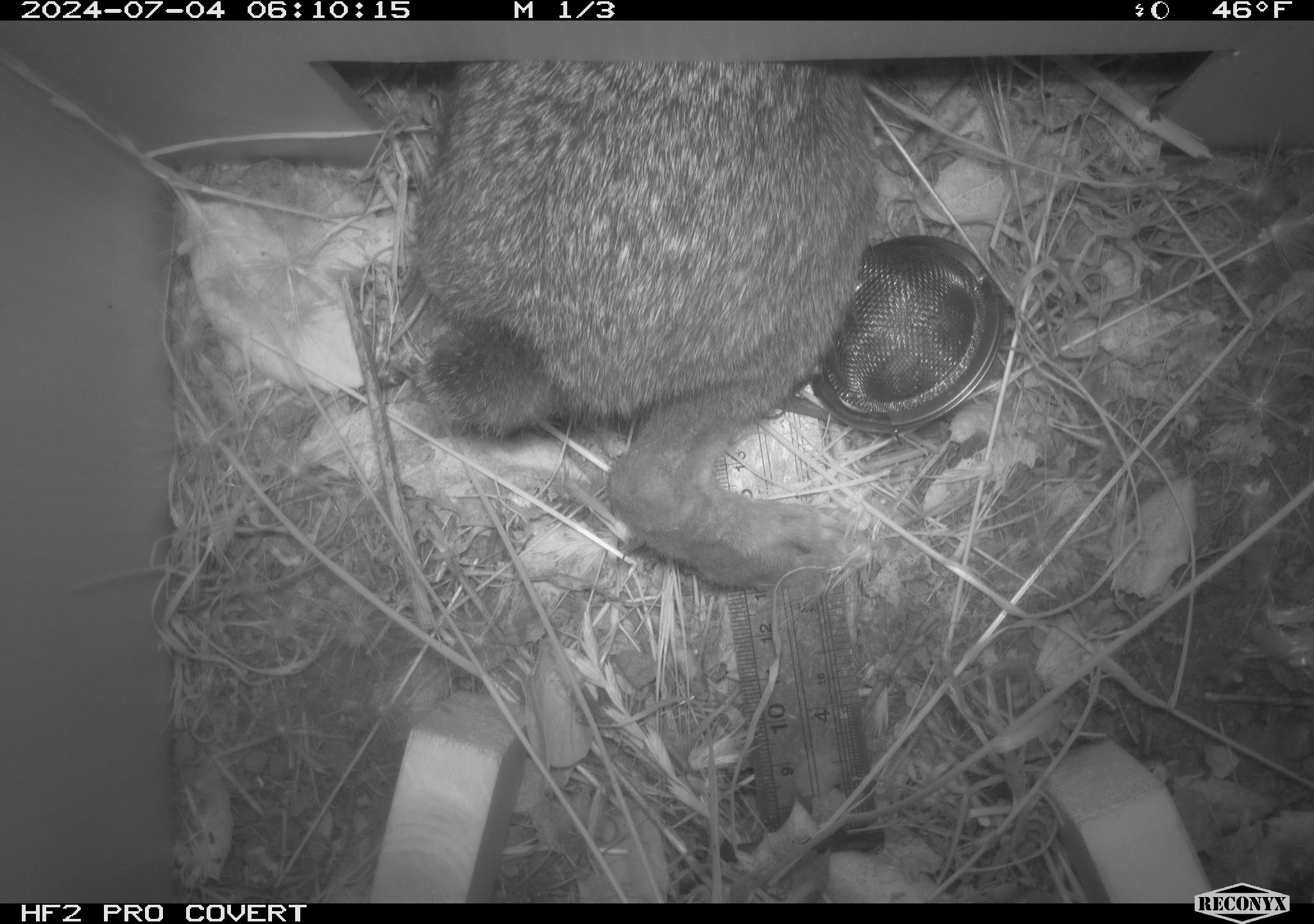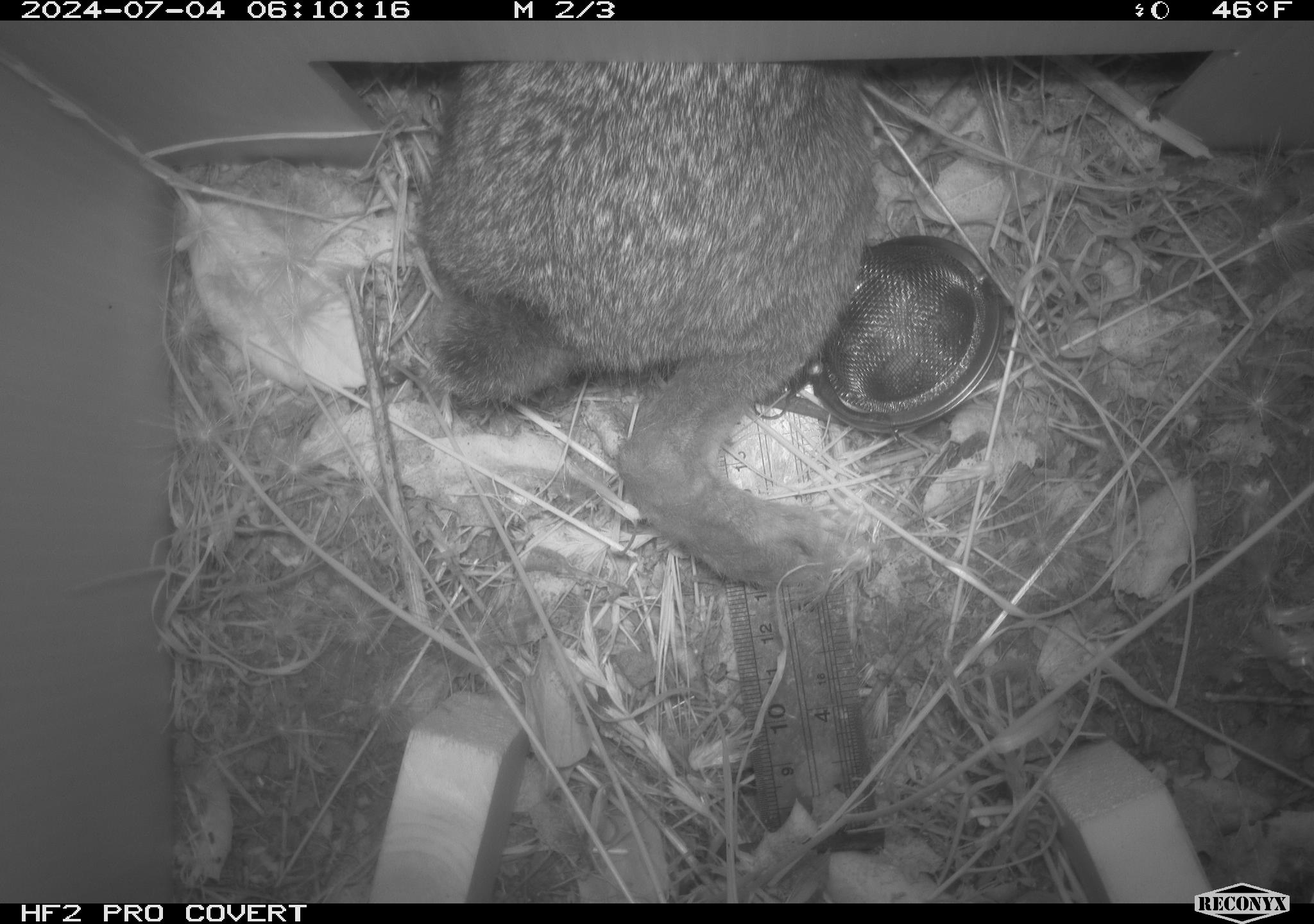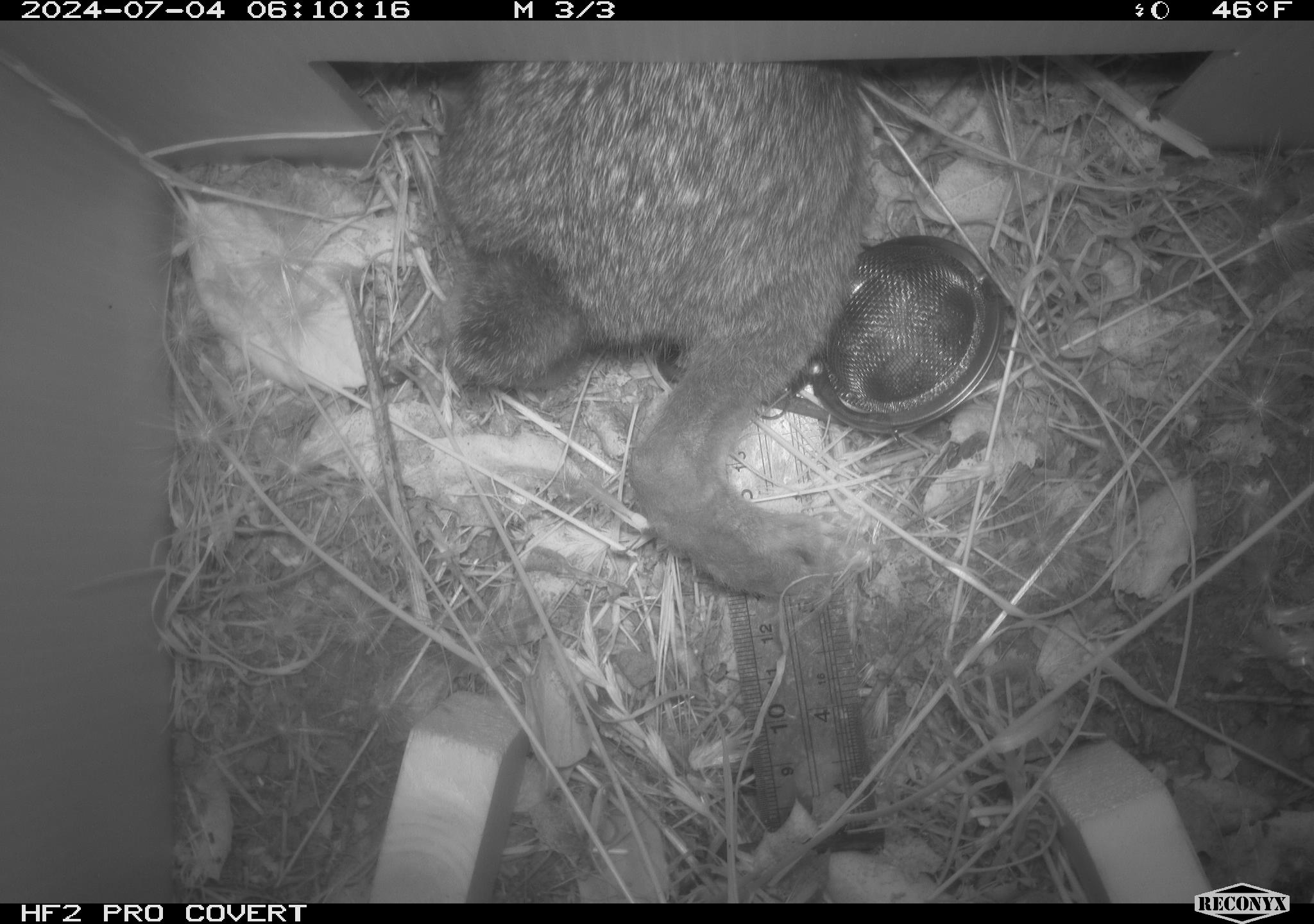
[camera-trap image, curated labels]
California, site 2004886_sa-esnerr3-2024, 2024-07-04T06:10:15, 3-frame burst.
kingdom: Animalia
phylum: Chordata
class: Mammalia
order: Lagomorpha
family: Leporidae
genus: Sylvilagus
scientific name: Sylvilagus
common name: cottontail rabbits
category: sylvilagus species